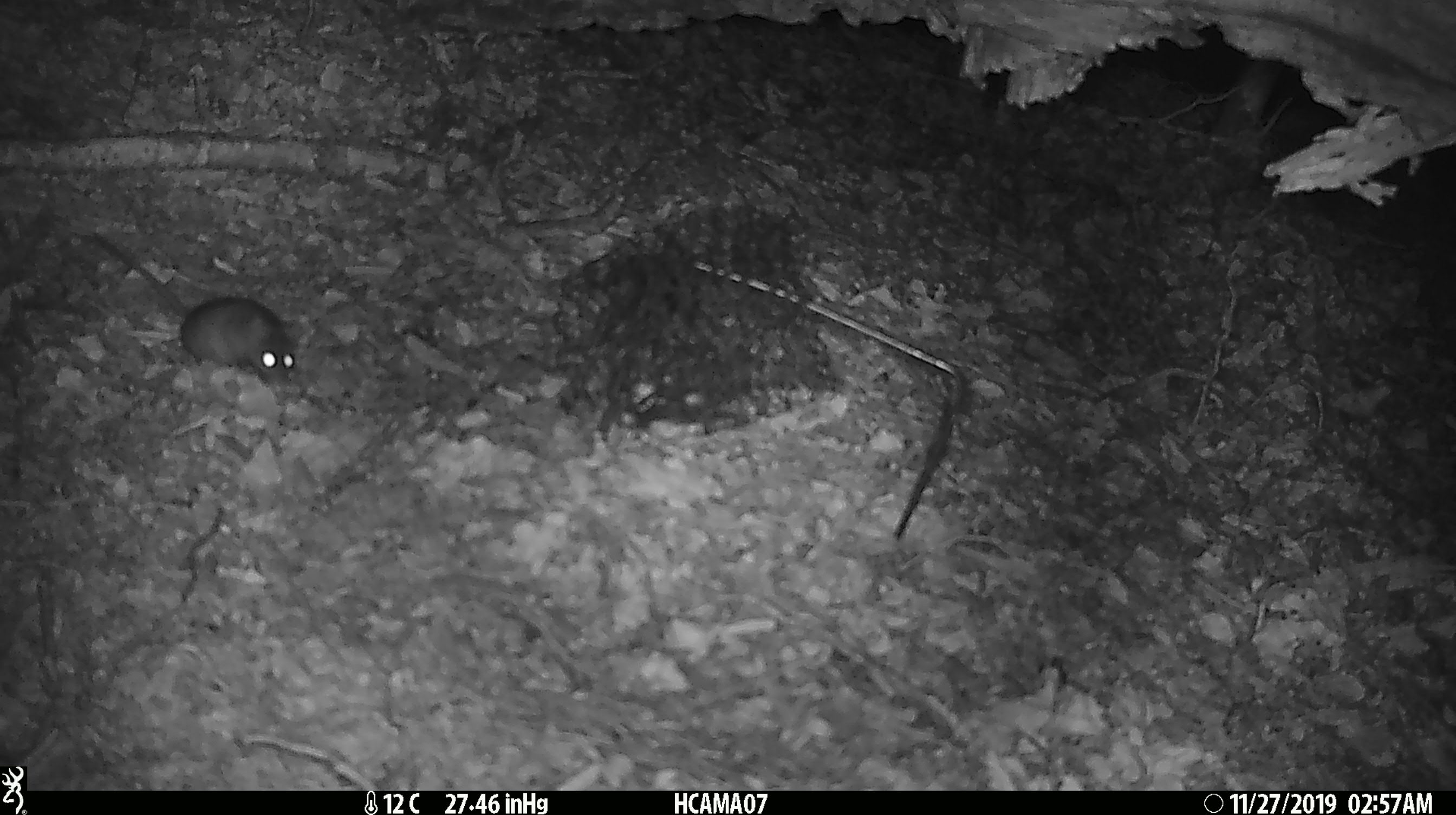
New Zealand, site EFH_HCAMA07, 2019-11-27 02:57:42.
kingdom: Animalia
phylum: Chordata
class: Mammalia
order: Rodentia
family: Muridae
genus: Mus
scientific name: Mus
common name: mouse